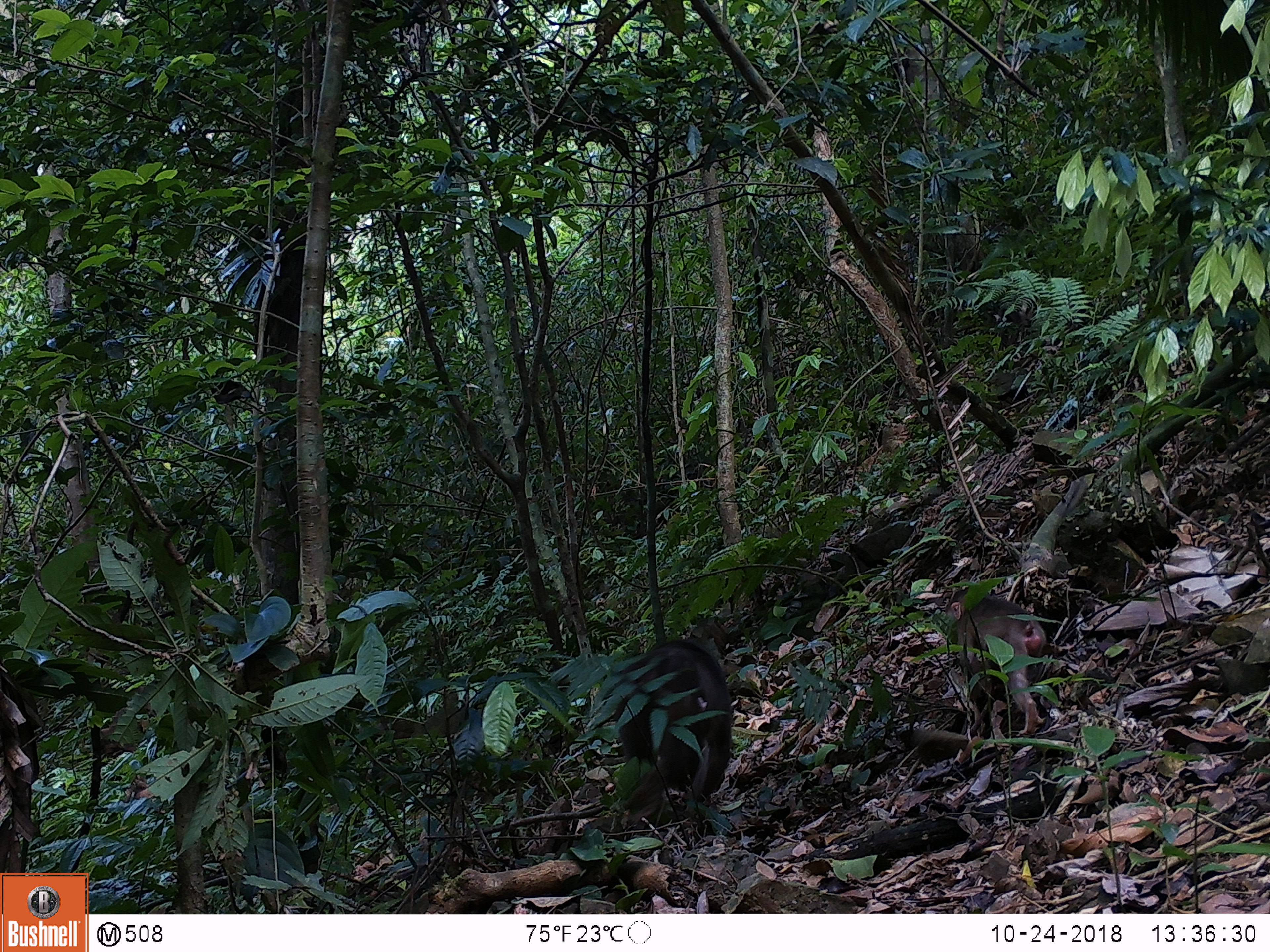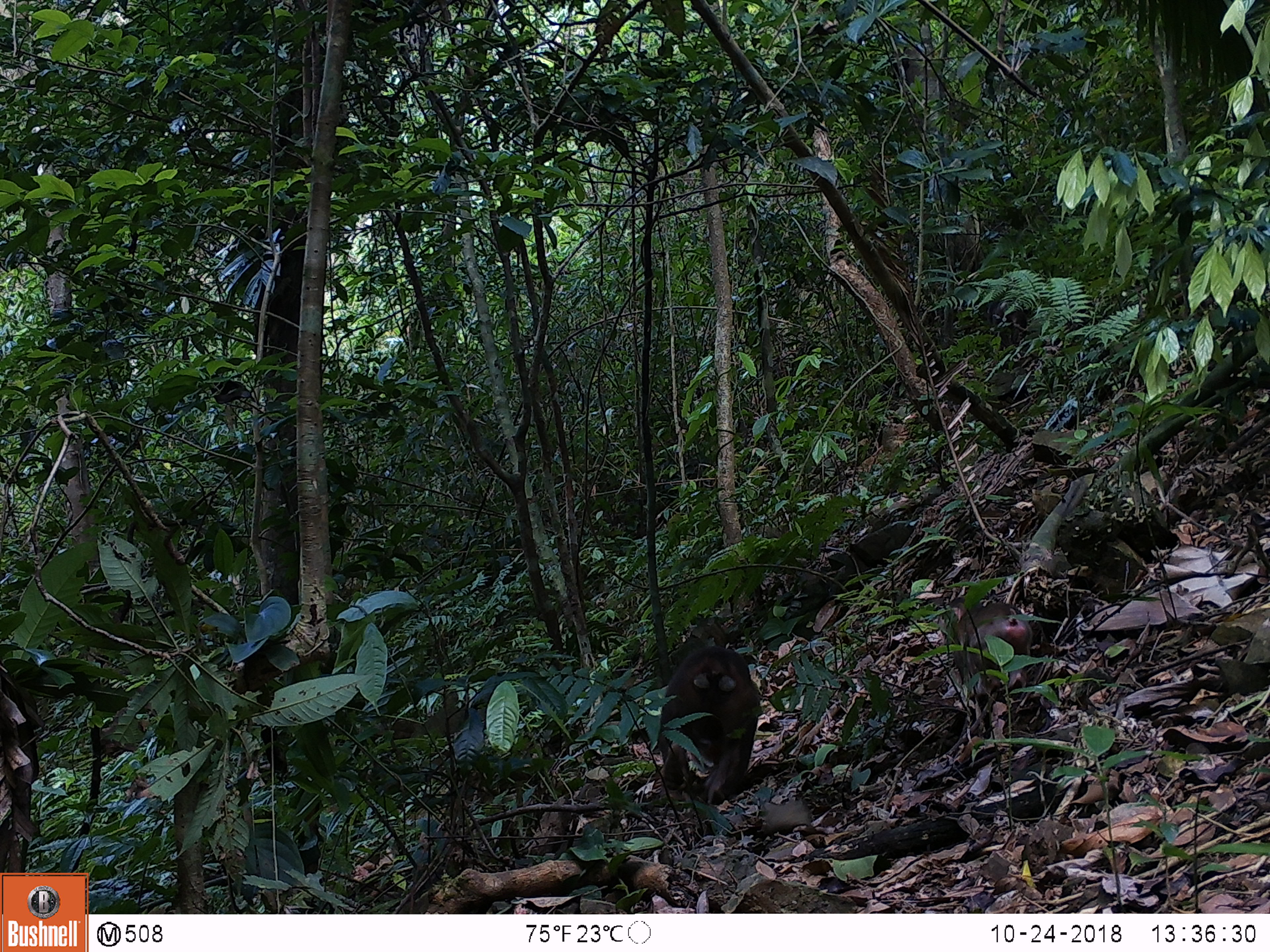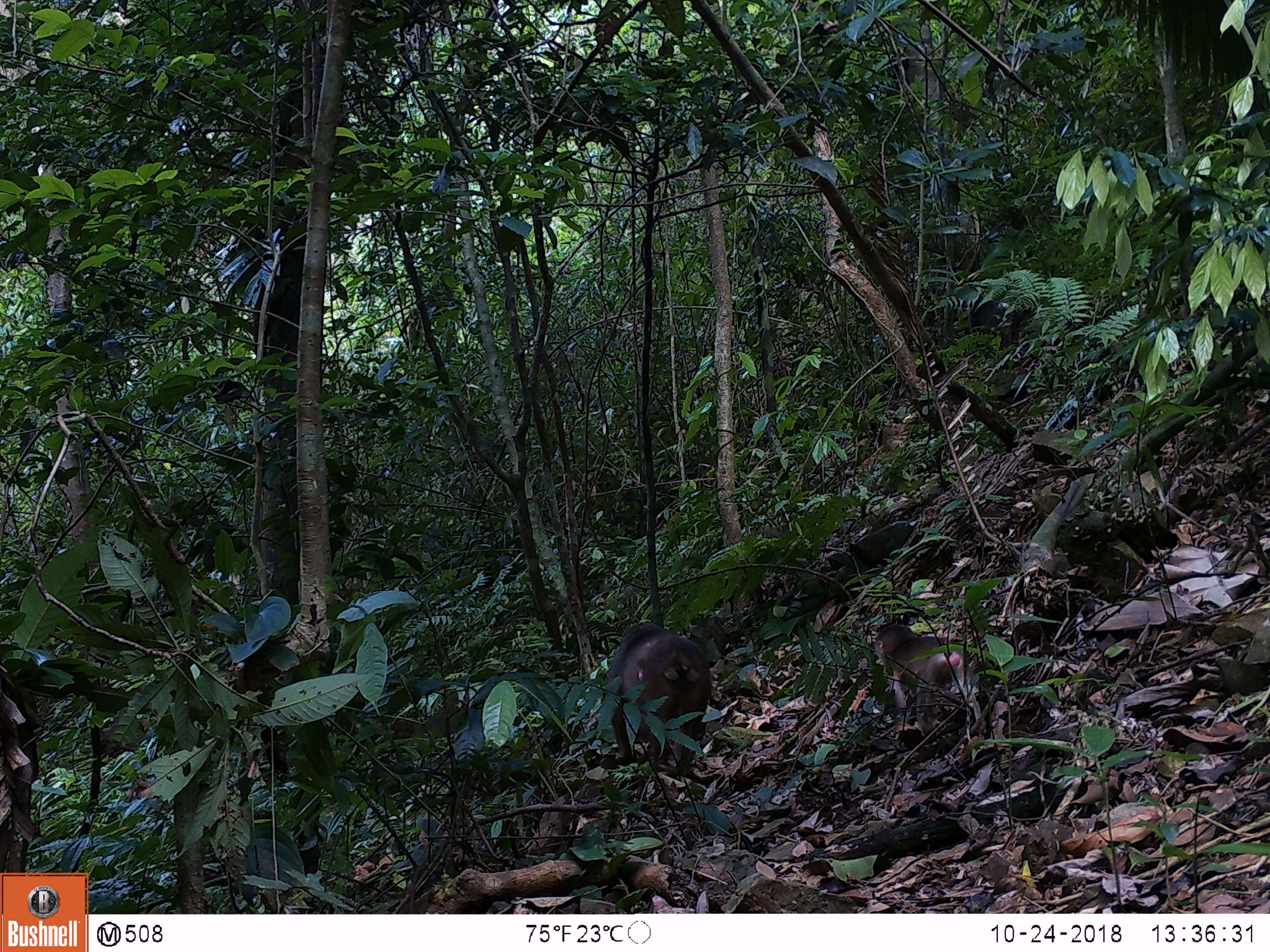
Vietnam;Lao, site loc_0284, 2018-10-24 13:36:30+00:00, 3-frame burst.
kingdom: Animalia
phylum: Chordata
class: Mammalia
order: Primates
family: Cercopithecidae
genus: Macaca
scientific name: Macaca arctoides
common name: stump-tailed macaque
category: stump tailed macaque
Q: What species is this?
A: Stump tailed macaque (stump-tailed macaque) (Macaca arctoides).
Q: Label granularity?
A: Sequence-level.